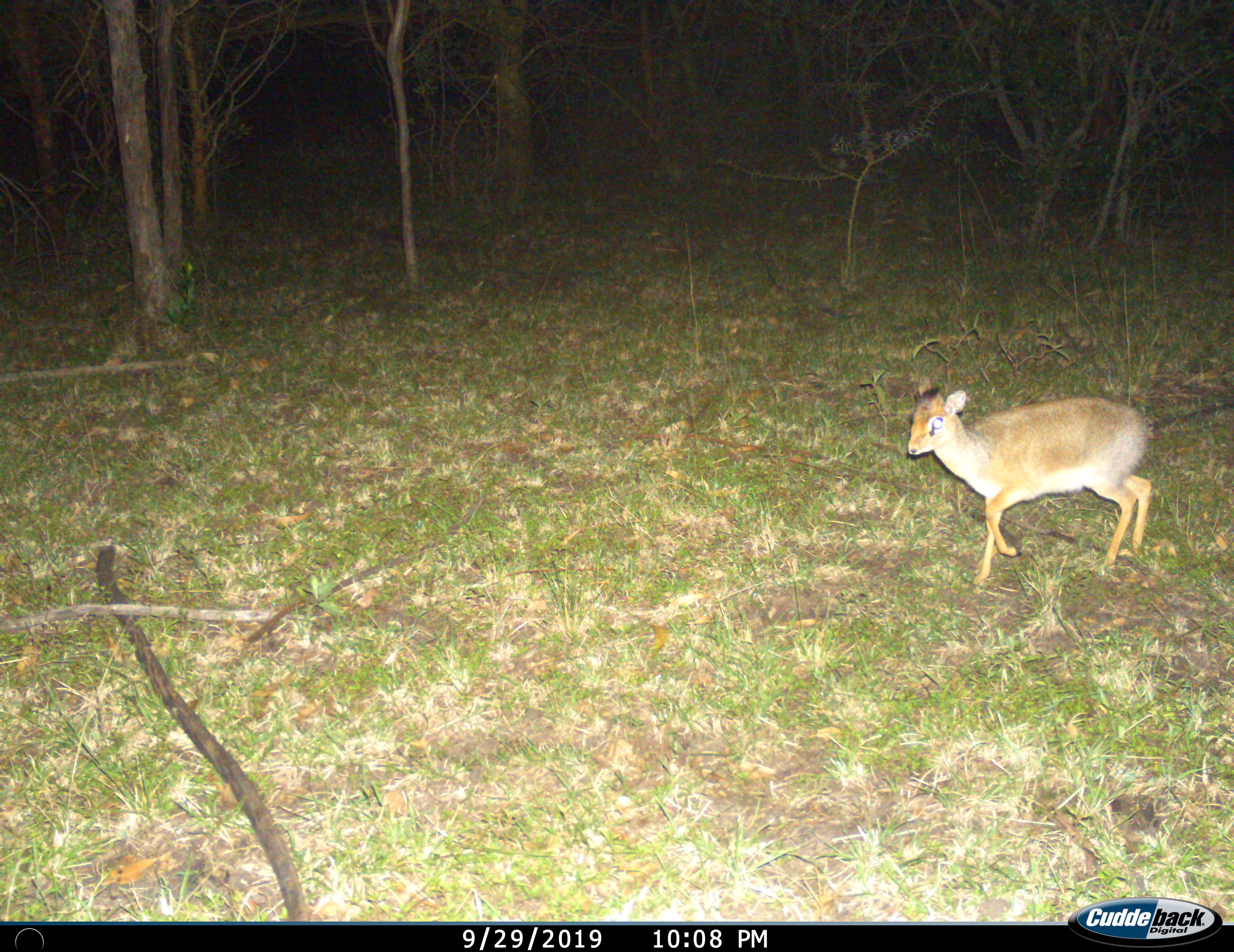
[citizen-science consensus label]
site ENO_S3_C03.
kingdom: Animalia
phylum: Chordata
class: Mammalia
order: Artiodactyla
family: Bovidae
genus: Madoqua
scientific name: Madoqua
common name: dik-dik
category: dikdik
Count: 1.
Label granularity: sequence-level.